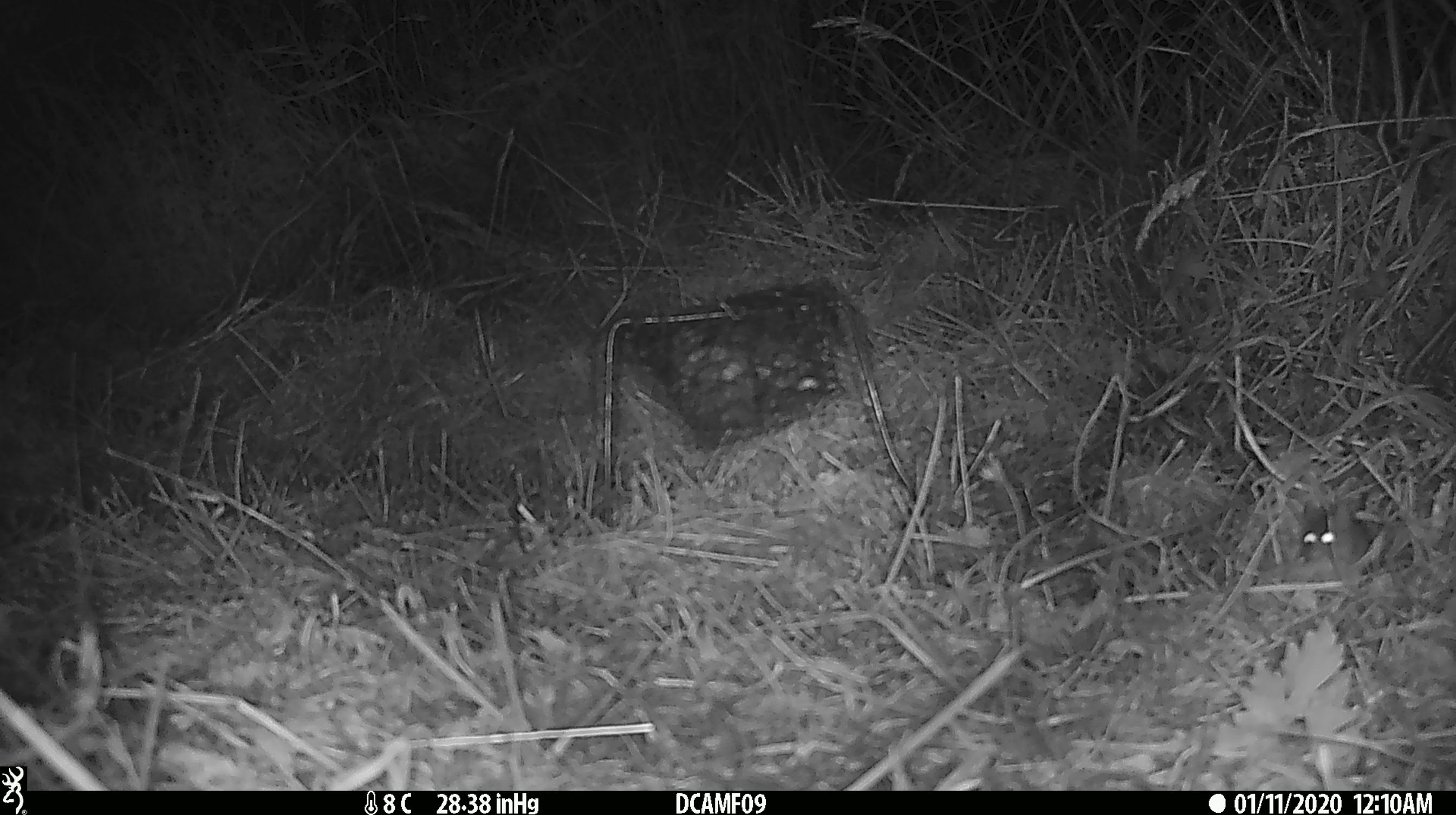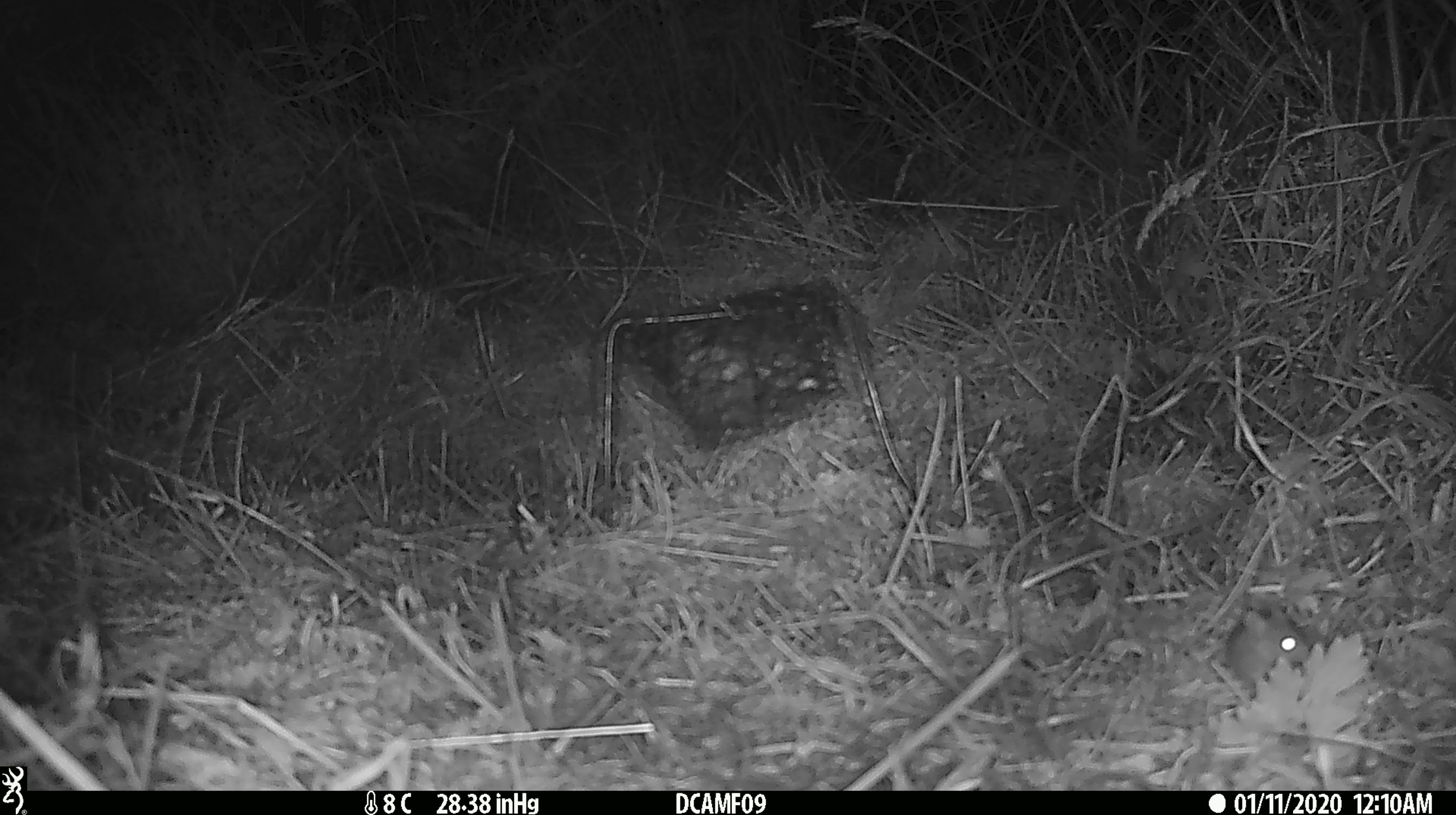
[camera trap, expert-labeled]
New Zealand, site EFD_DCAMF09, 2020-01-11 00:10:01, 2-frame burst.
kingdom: Animalia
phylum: Chordata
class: Mammalia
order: Rodentia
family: Muridae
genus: Mus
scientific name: Mus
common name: mouse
Mouse (Mus).